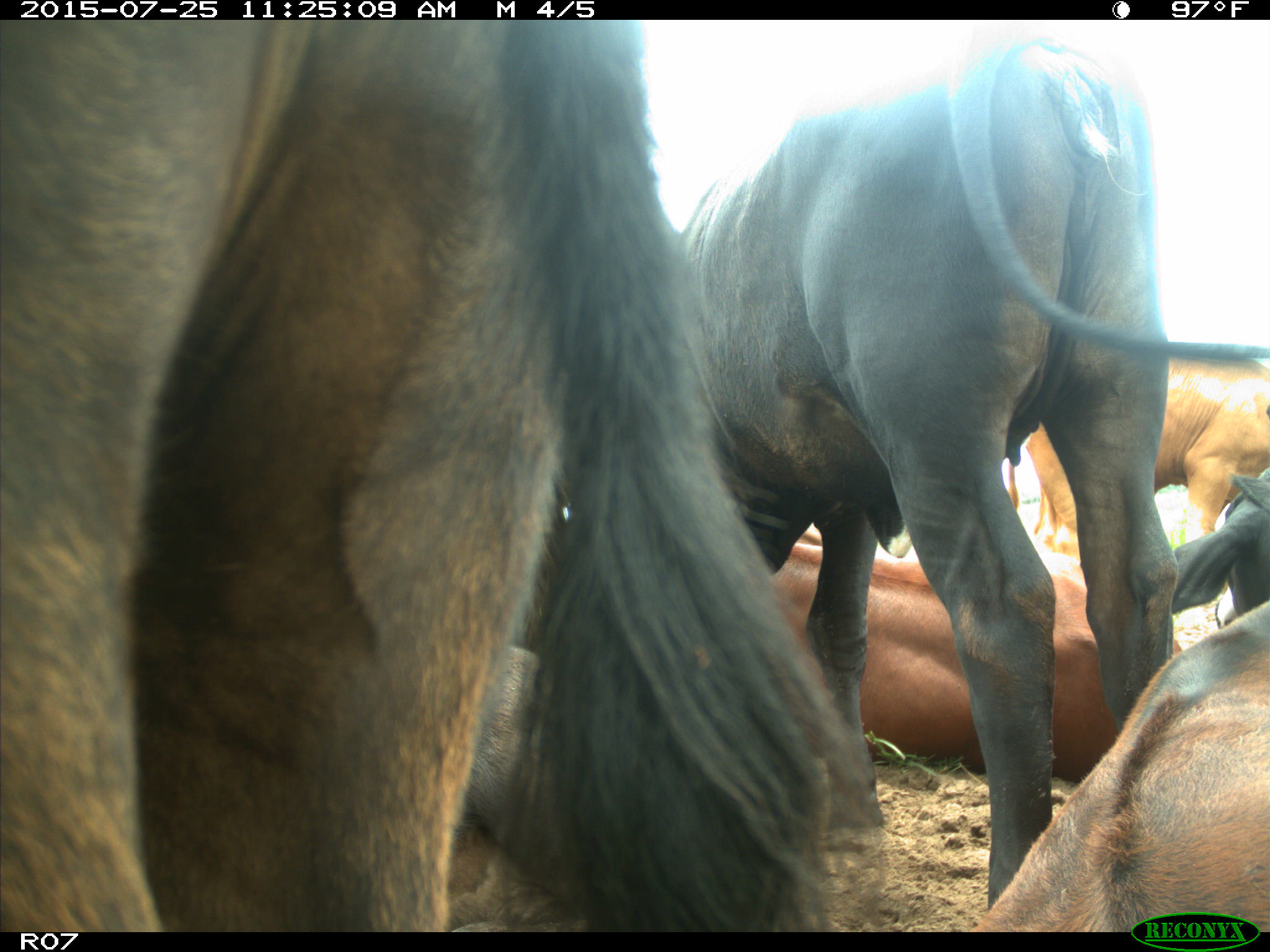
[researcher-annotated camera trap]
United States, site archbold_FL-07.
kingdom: Animalia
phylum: Chordata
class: Mammalia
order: Artiodactyla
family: Bovidae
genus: Bos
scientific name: Bos taurus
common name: domestic cow